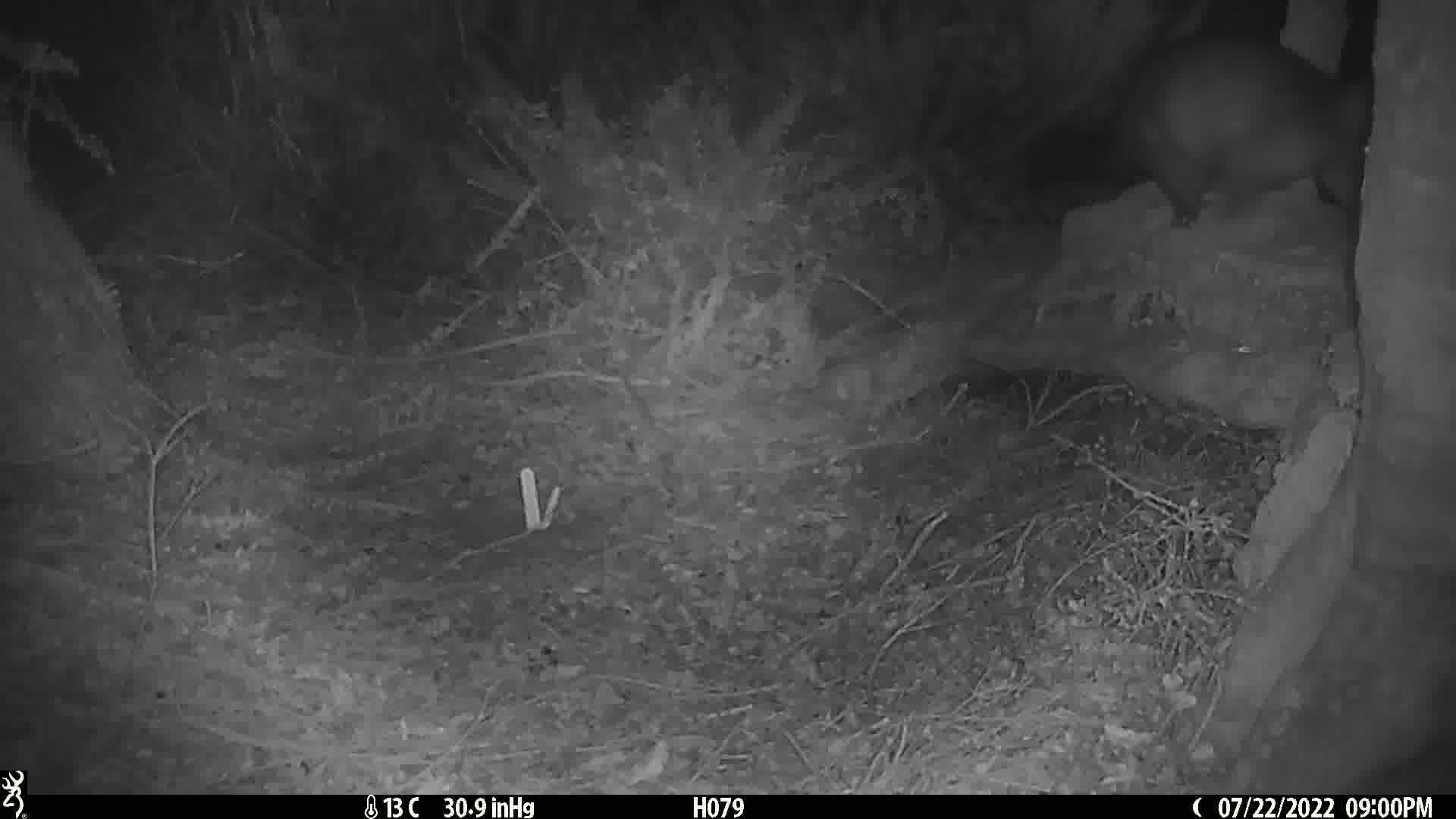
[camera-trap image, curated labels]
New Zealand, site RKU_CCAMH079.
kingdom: Animalia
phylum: Chordata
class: Mammalia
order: Diprotodontia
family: Phalangeridae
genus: Trichosurus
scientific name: Trichosurus vulpecula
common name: common brushtail possum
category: possum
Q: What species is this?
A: Possum (common brushtail possum) (Trichosurus vulpecula).